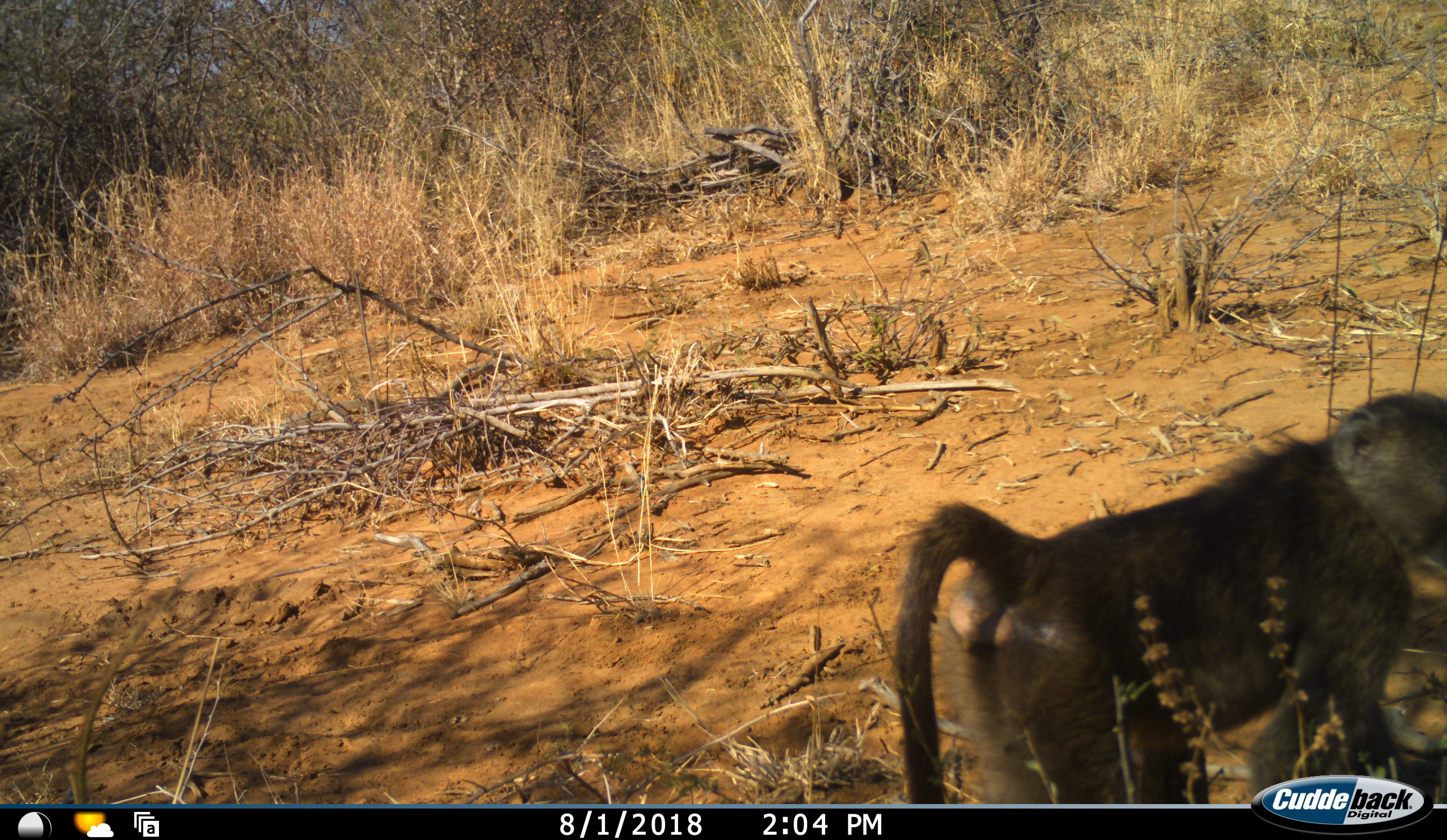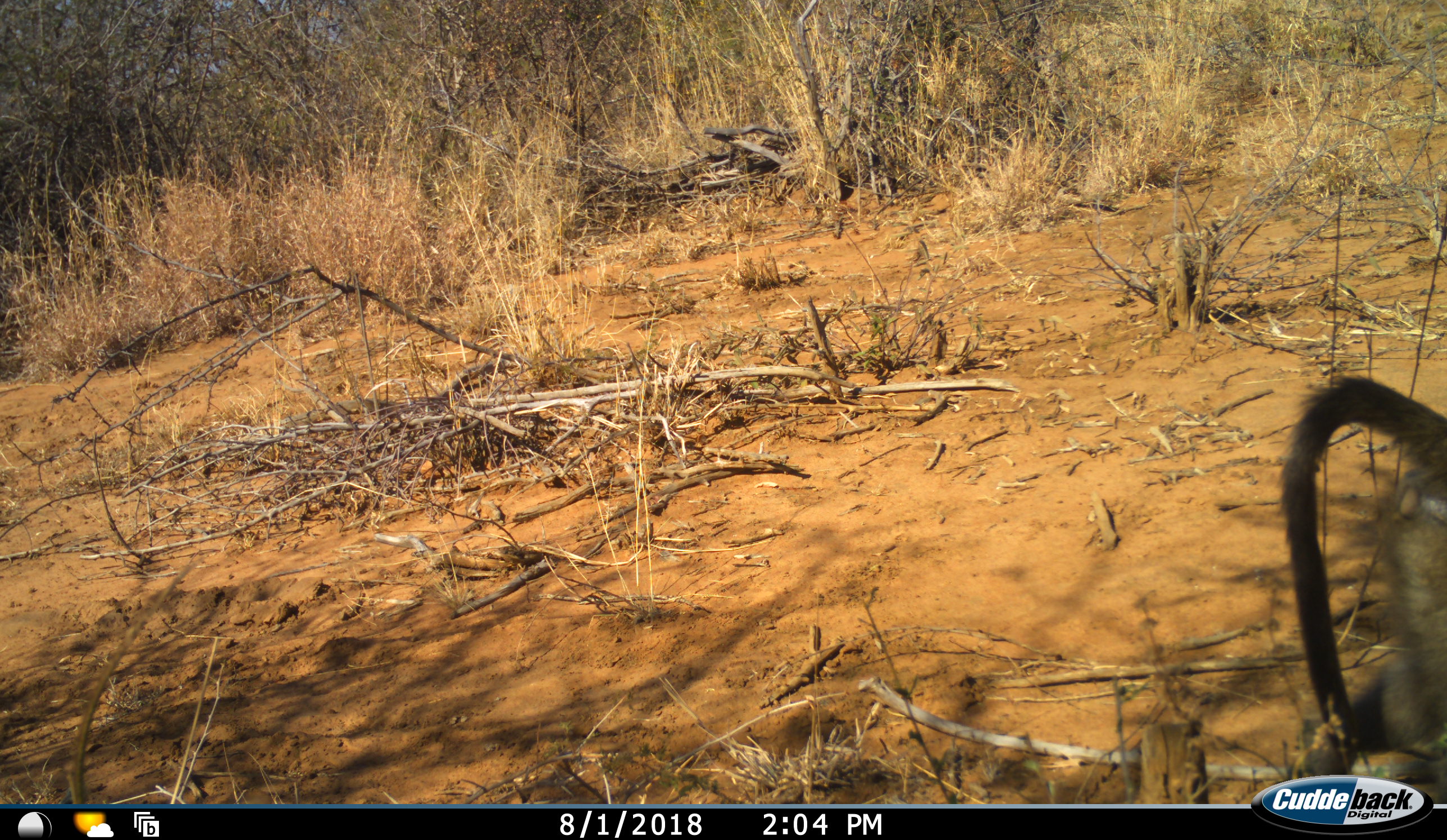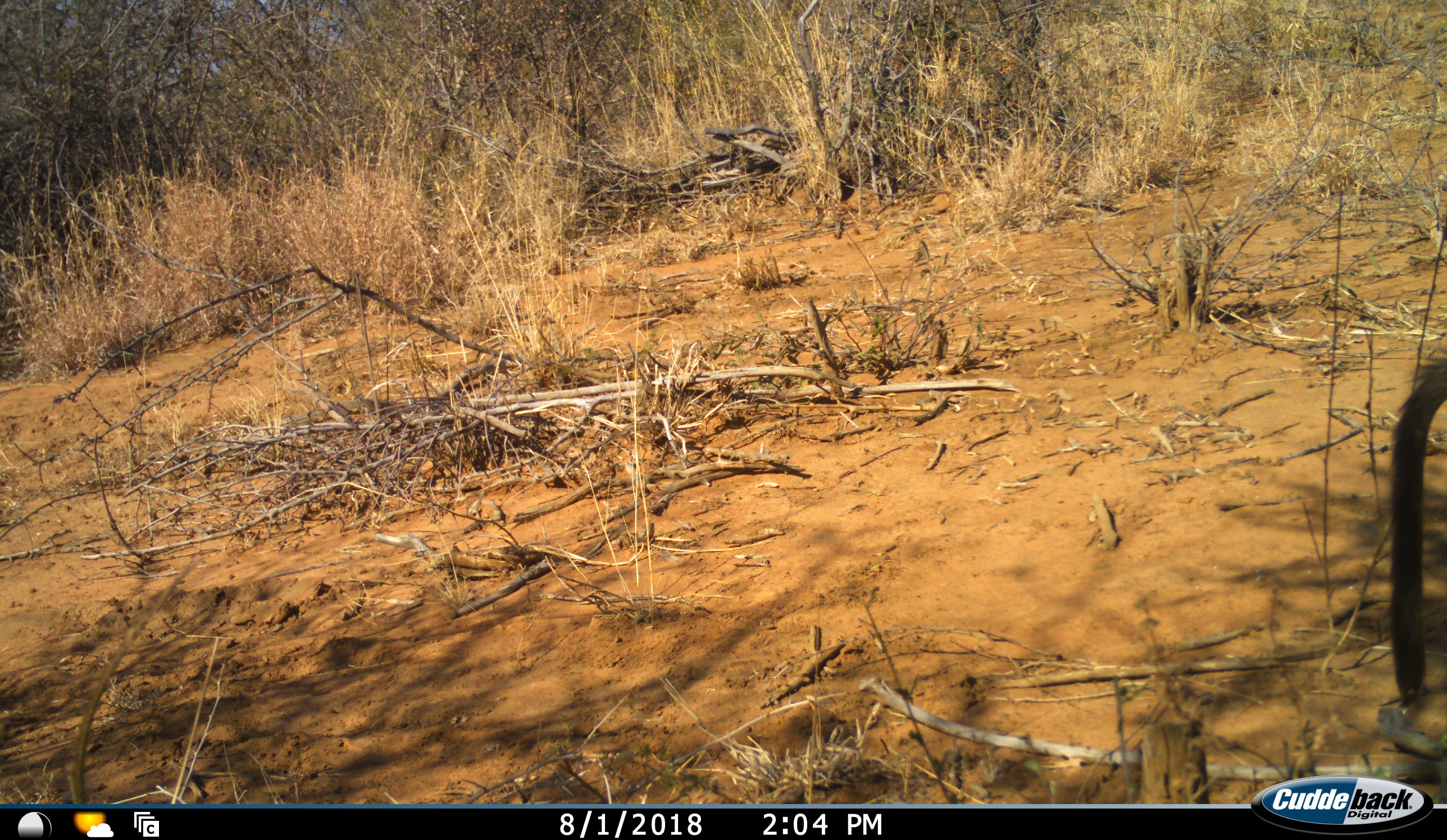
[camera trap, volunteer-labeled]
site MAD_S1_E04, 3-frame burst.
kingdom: Animalia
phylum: Chordata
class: Mammalia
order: Primates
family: Cercopithecidae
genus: Papio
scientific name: Papio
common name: baboon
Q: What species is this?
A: Baboon (Papio).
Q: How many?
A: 1.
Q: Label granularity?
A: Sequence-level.